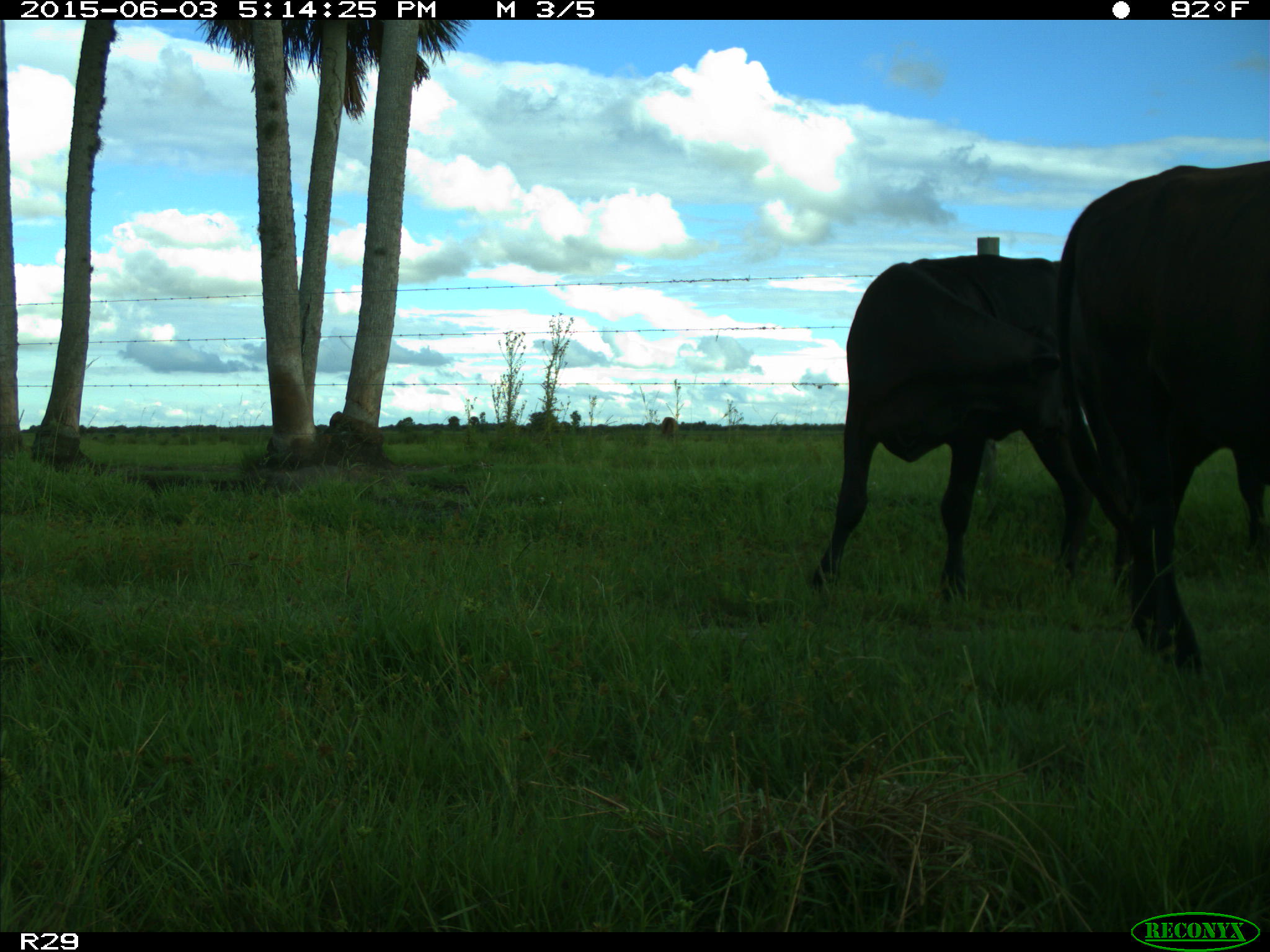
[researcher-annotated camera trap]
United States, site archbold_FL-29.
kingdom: Animalia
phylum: Chordata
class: Mammalia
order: Artiodactyla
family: Bovidae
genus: Bos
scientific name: Bos taurus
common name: domestic cow